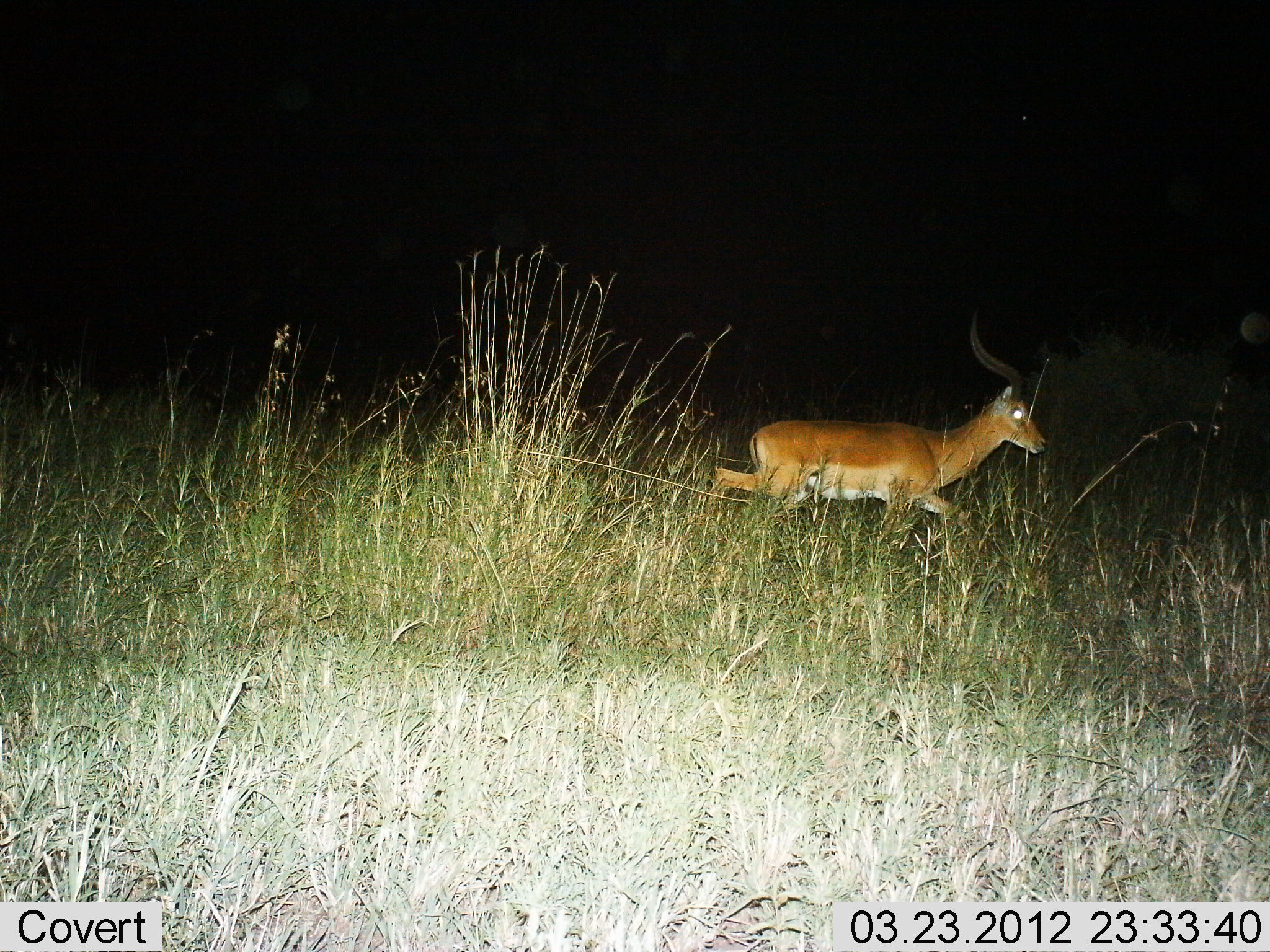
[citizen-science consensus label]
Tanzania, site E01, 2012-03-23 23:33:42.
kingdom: Animalia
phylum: Chordata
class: Mammalia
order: Artiodactyla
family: Bovidae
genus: Aepyceros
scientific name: Aepyceros melampus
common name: impala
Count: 1.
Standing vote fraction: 0%.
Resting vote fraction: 0%.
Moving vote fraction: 100%.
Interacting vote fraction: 0%.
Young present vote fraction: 0%.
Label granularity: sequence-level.